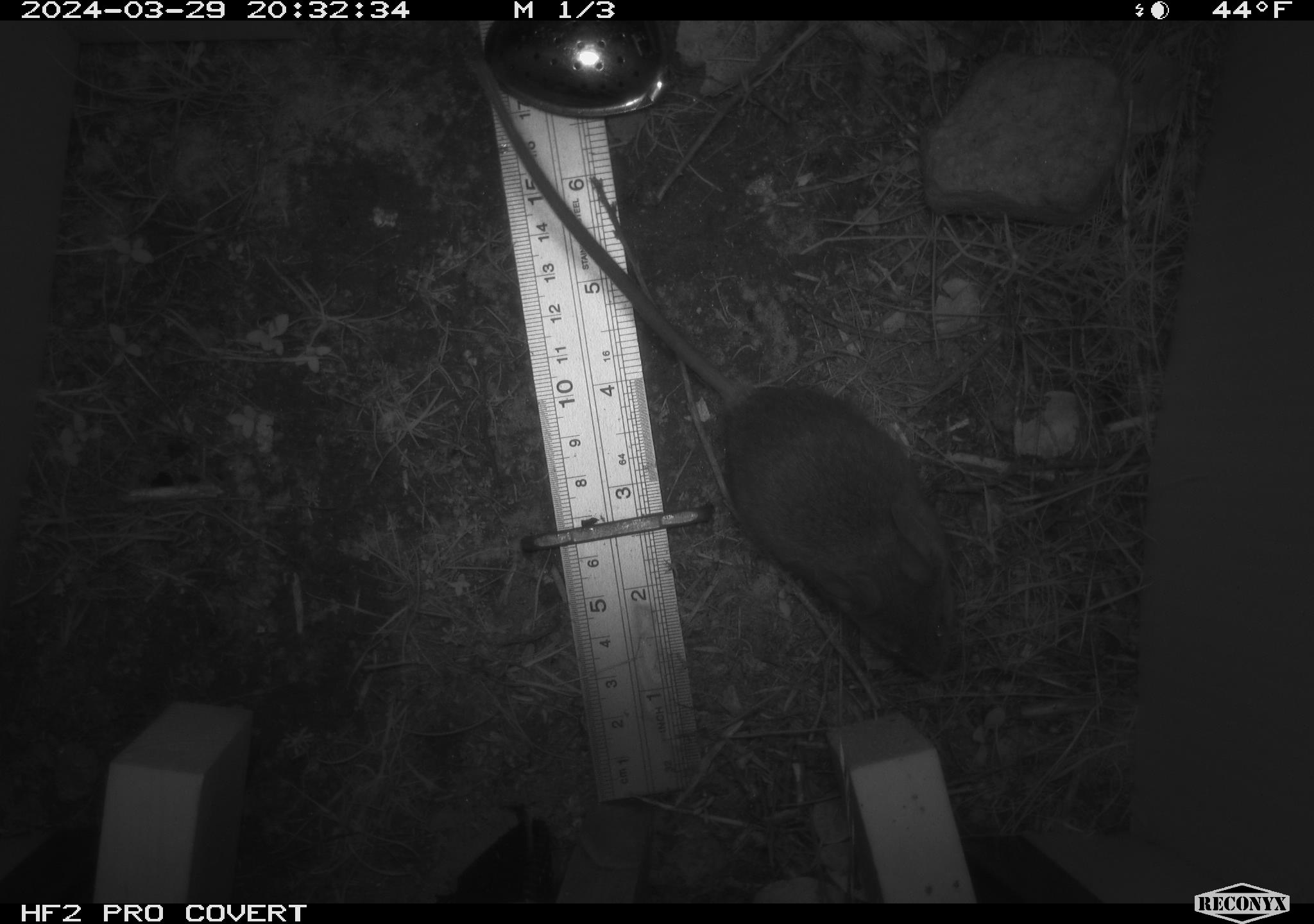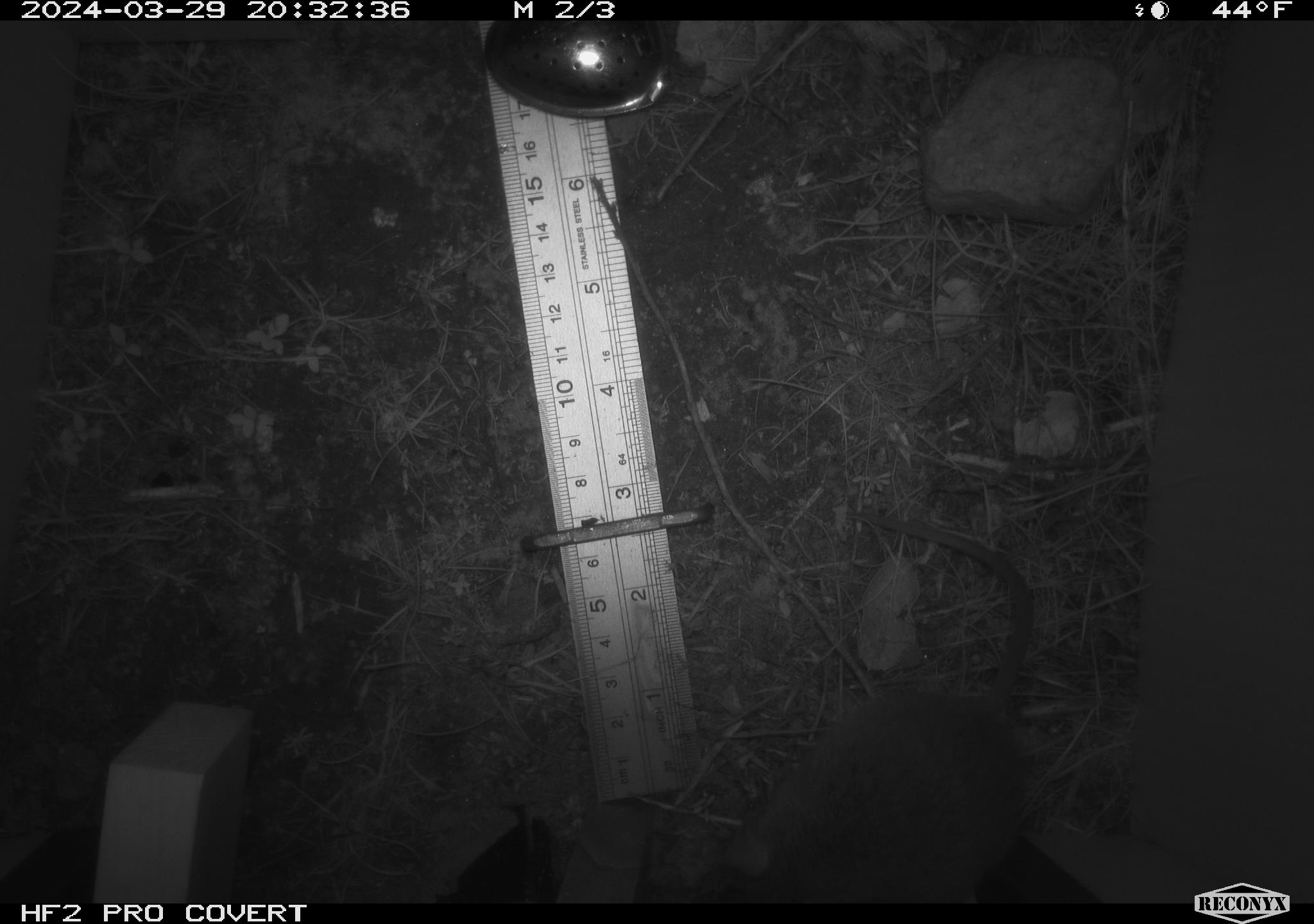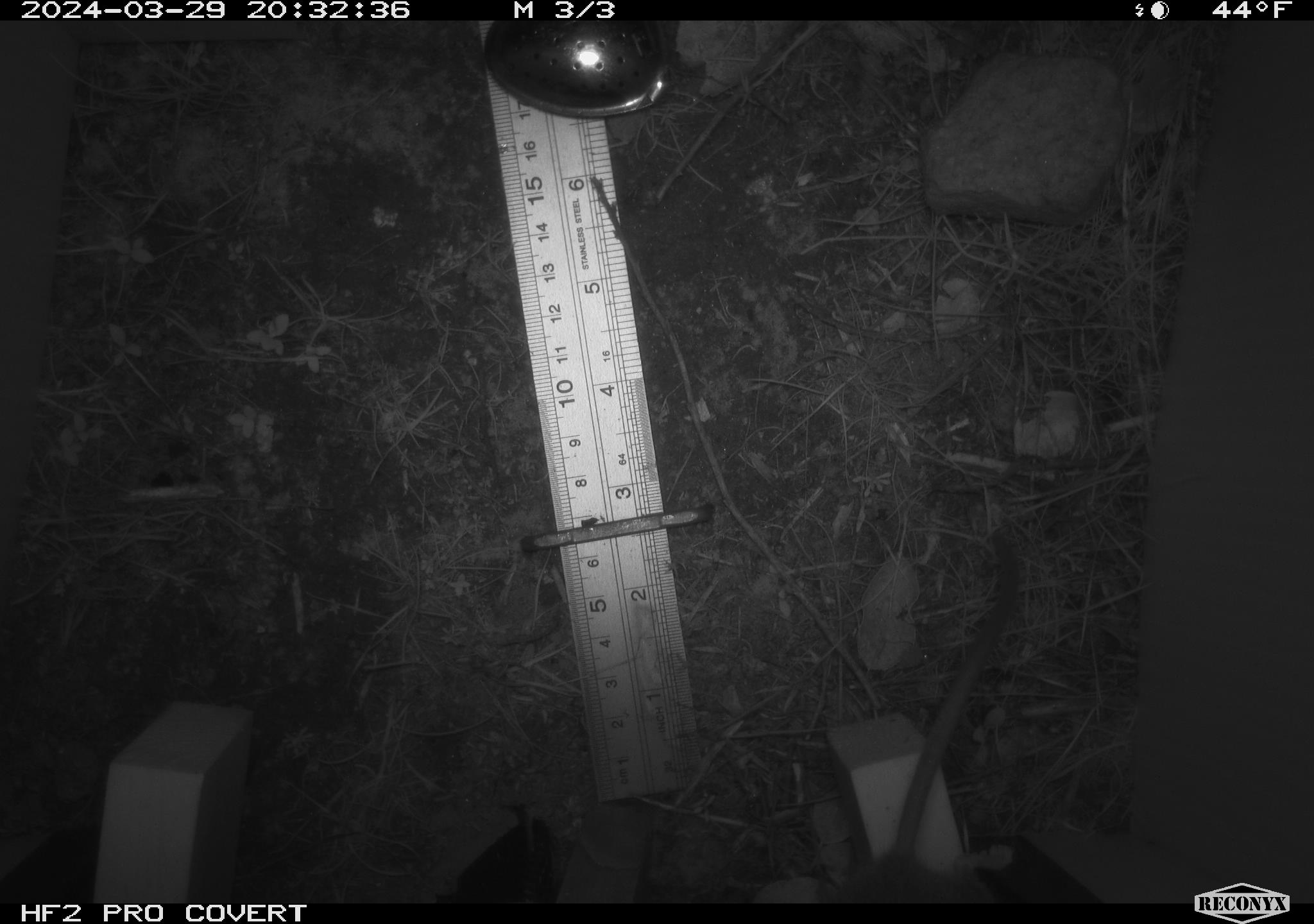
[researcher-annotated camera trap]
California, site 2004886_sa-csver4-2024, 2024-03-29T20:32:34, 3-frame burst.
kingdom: Animalia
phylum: Chordata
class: Mammalia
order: Rodentia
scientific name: Rodentia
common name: mouse species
Mouse species (Rodentia).